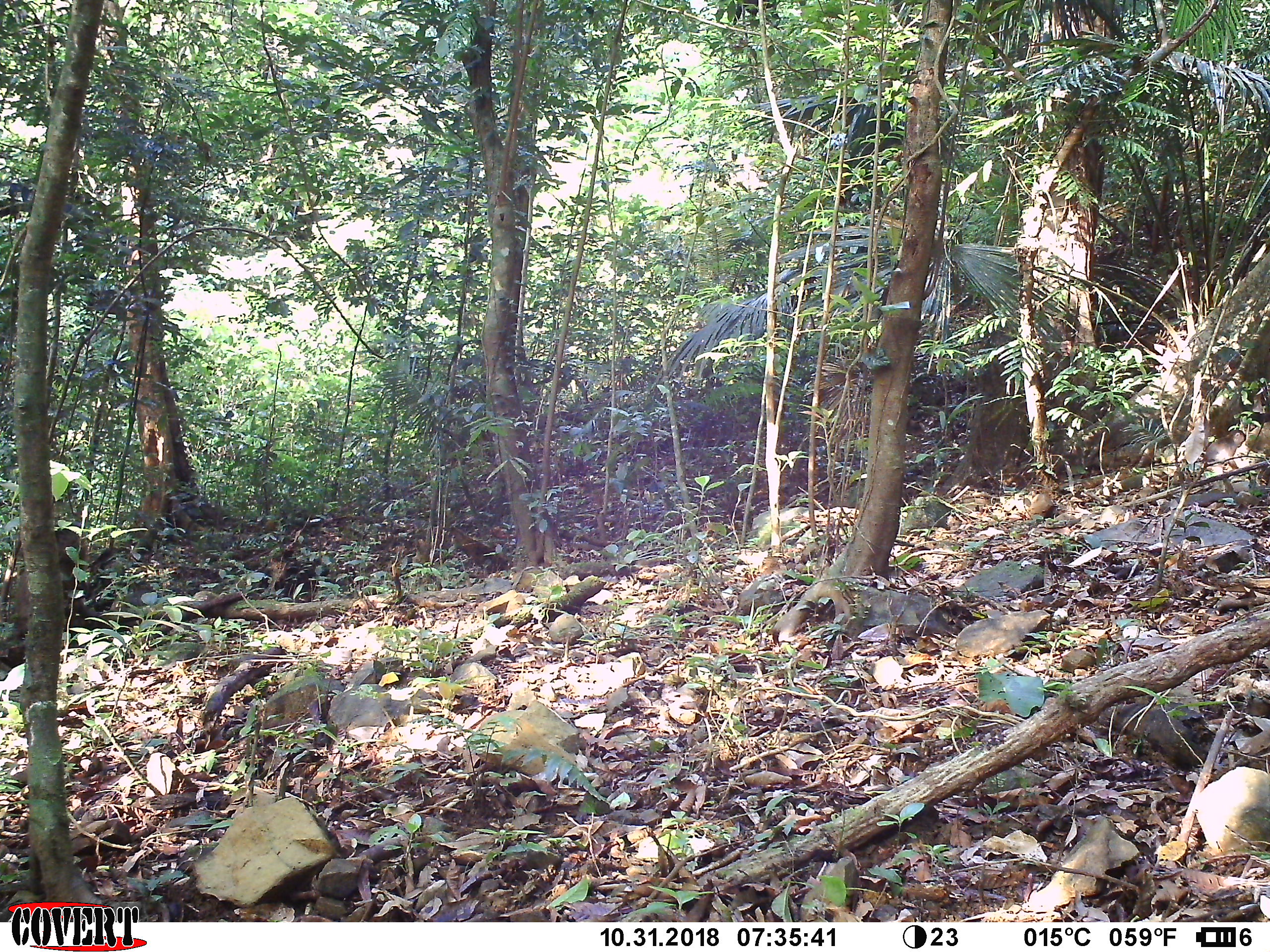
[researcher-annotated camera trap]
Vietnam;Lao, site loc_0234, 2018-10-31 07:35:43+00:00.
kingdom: Animalia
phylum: Chordata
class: Mammalia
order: Primates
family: Cercopithecidae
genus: Macaca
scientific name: Macaca arctoides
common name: stump-tailed macaque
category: stump tailed macaque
Stump tailed macaque (stump-tailed macaque) (Macaca arctoides). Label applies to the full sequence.